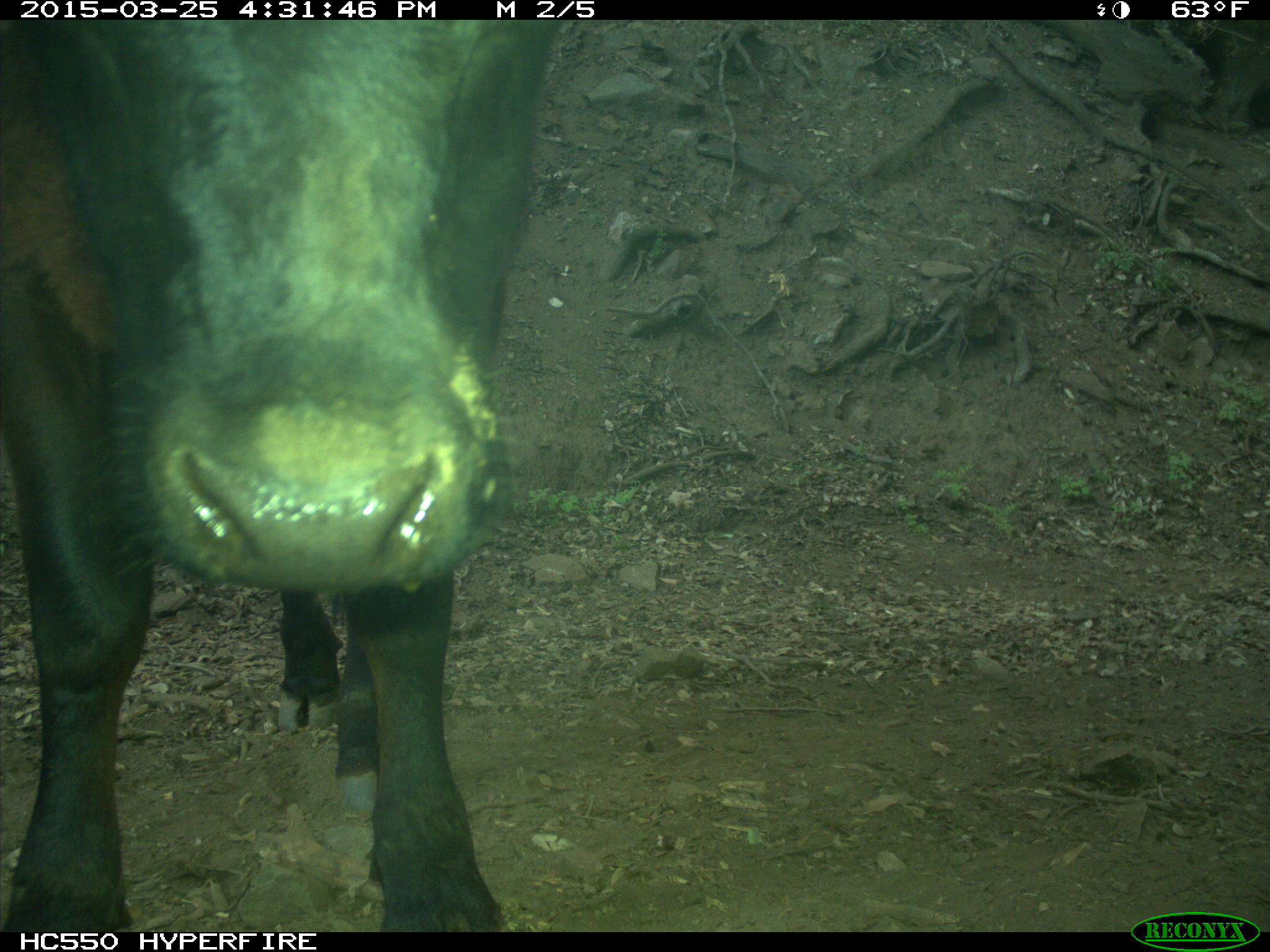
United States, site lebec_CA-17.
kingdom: Animalia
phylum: Chordata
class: Mammalia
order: Artiodactyla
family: Bovidae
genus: Bos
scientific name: Bos taurus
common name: domestic cow